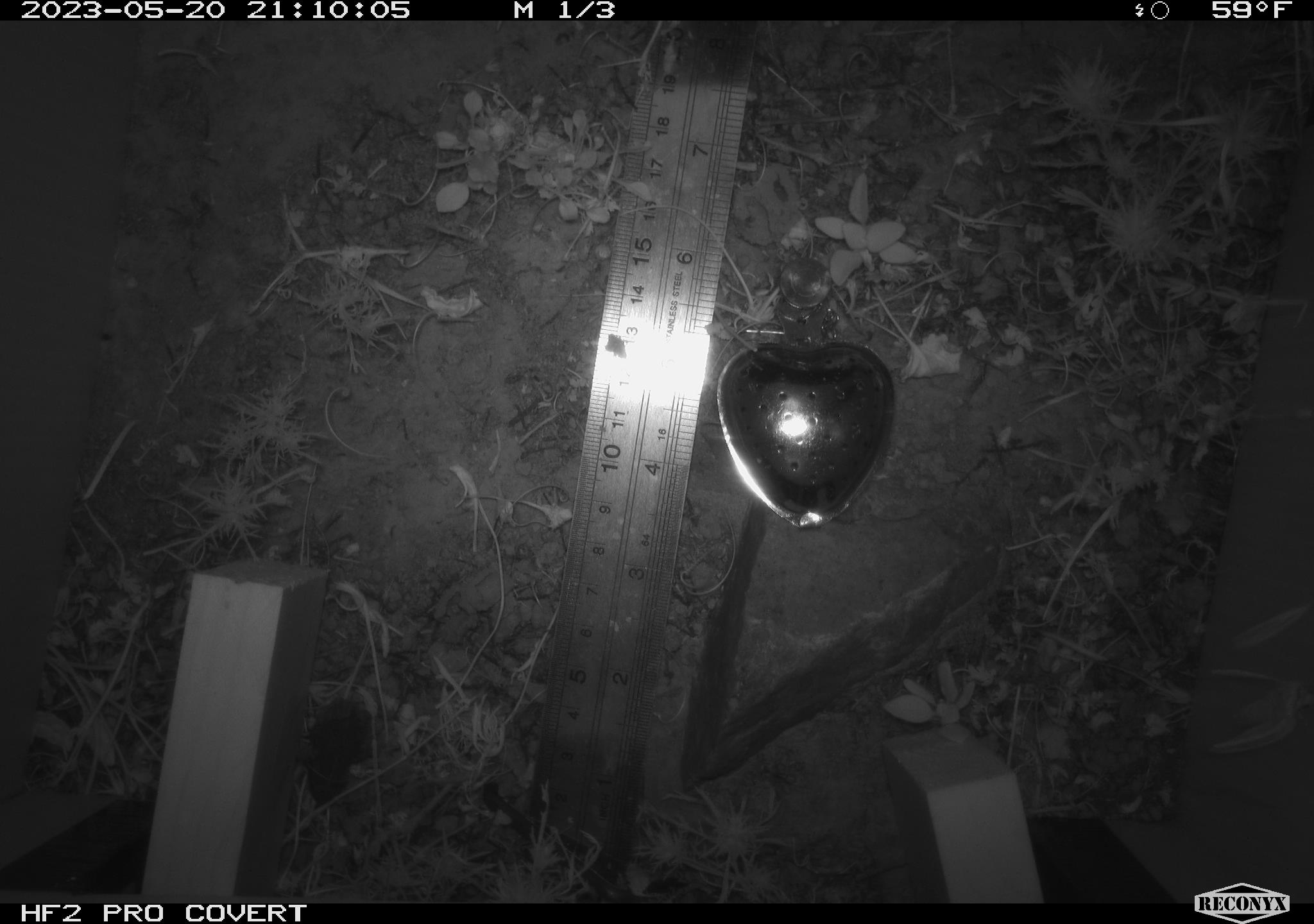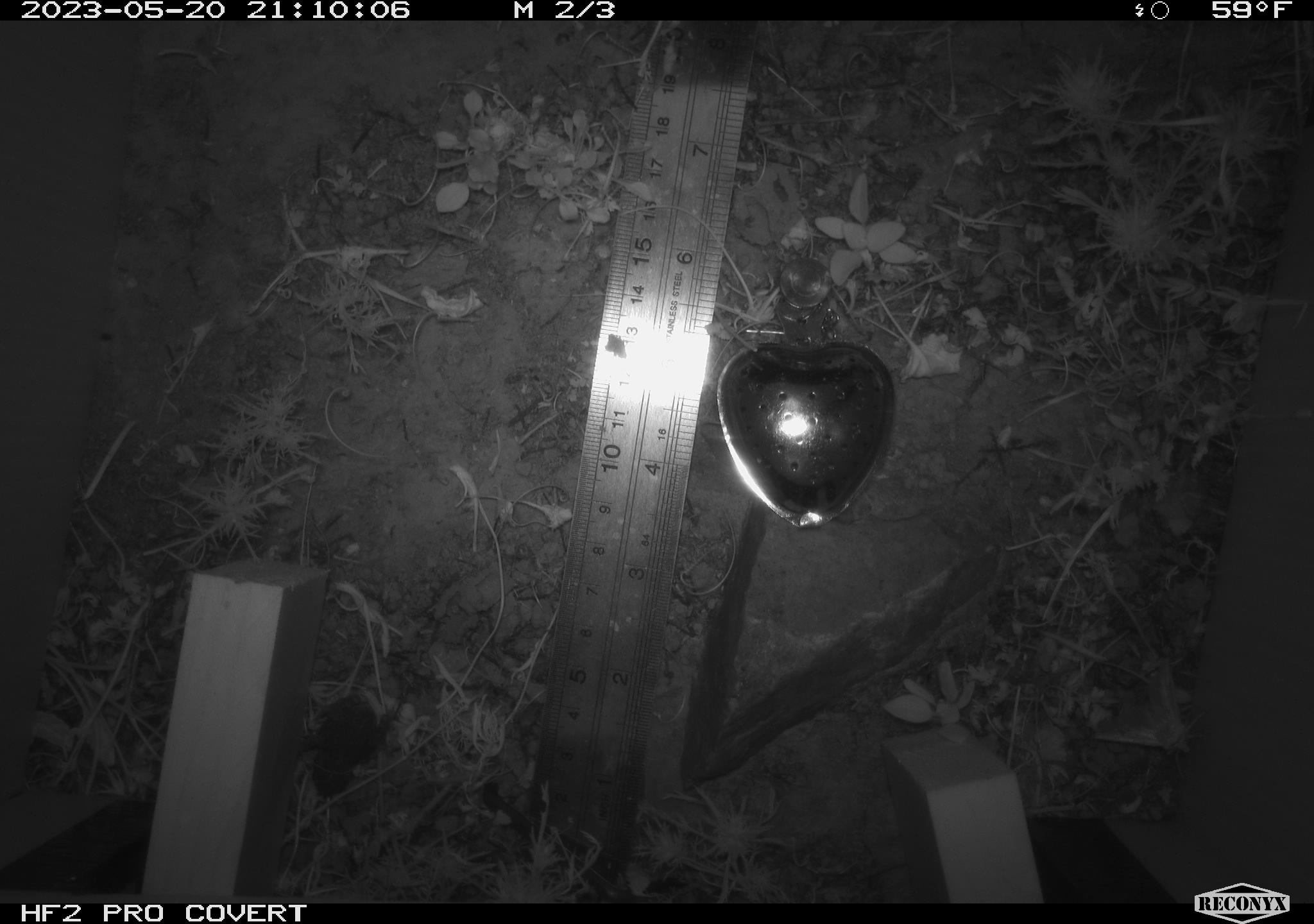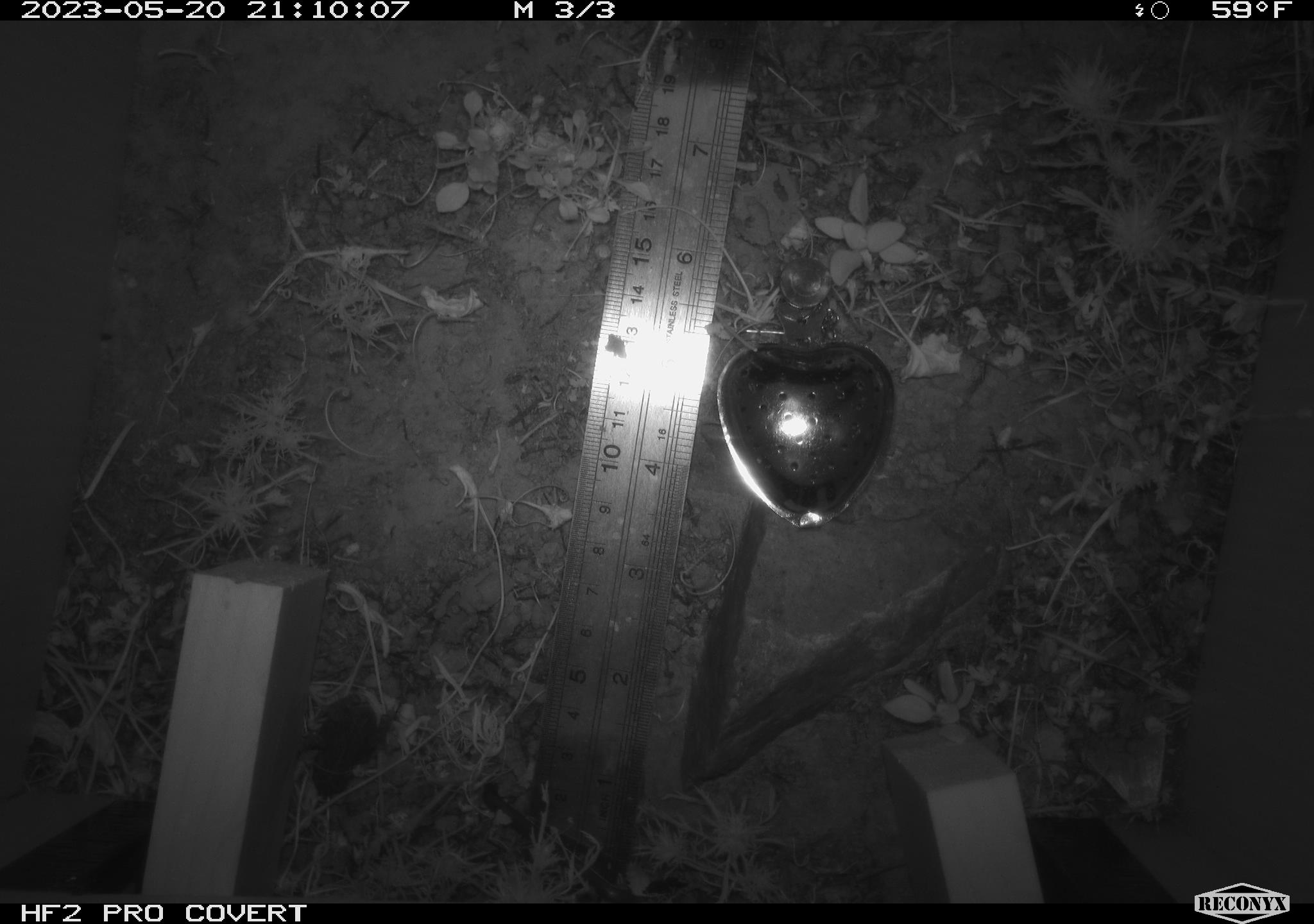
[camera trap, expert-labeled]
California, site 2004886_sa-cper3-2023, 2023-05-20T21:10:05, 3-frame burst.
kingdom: Animalia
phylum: Chordata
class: Amphibia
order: Anura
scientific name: Anura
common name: frogs